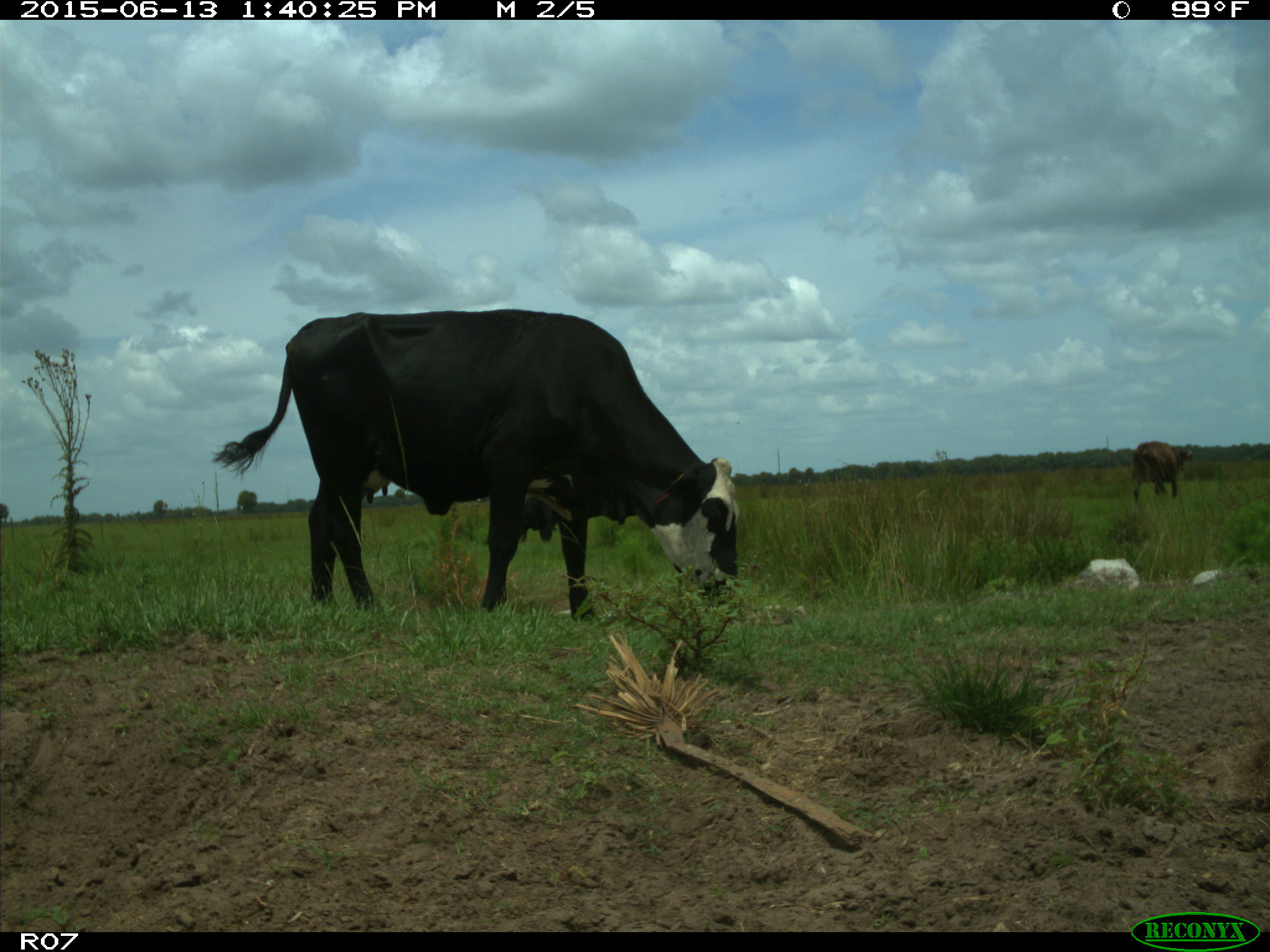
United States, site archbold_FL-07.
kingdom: Animalia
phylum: Chordata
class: Mammalia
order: Artiodactyla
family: Bovidae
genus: Bos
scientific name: Bos taurus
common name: domestic cow